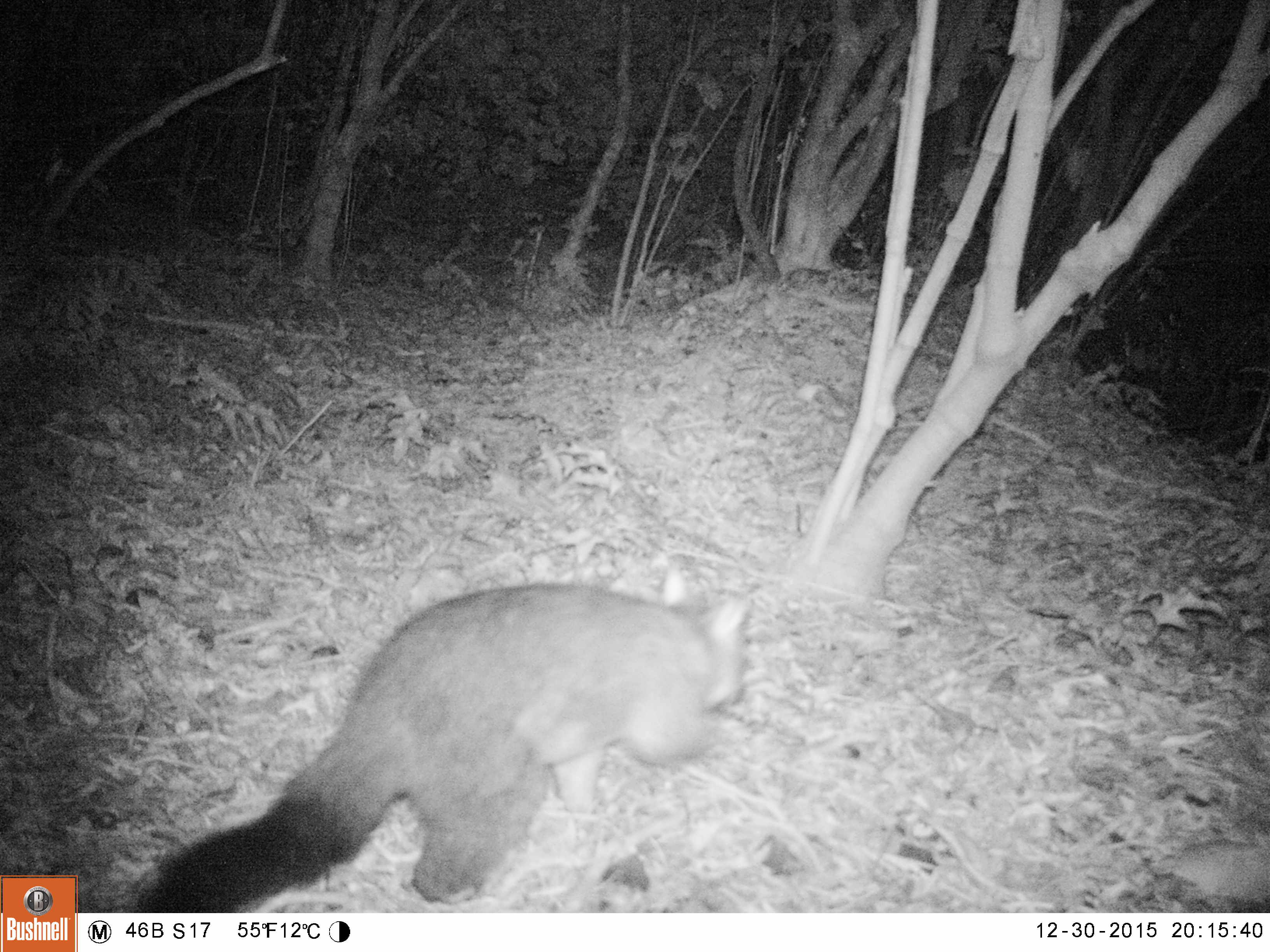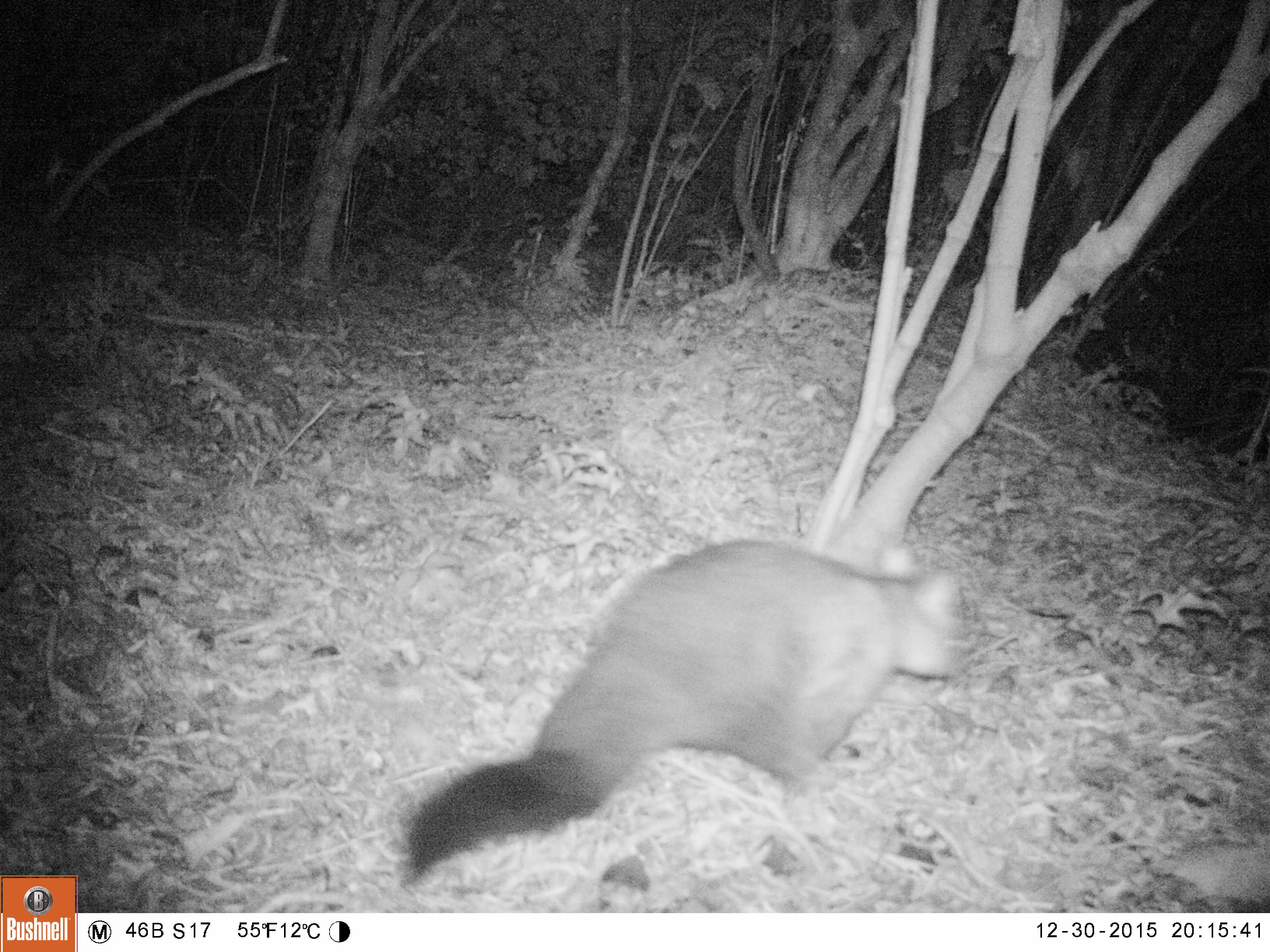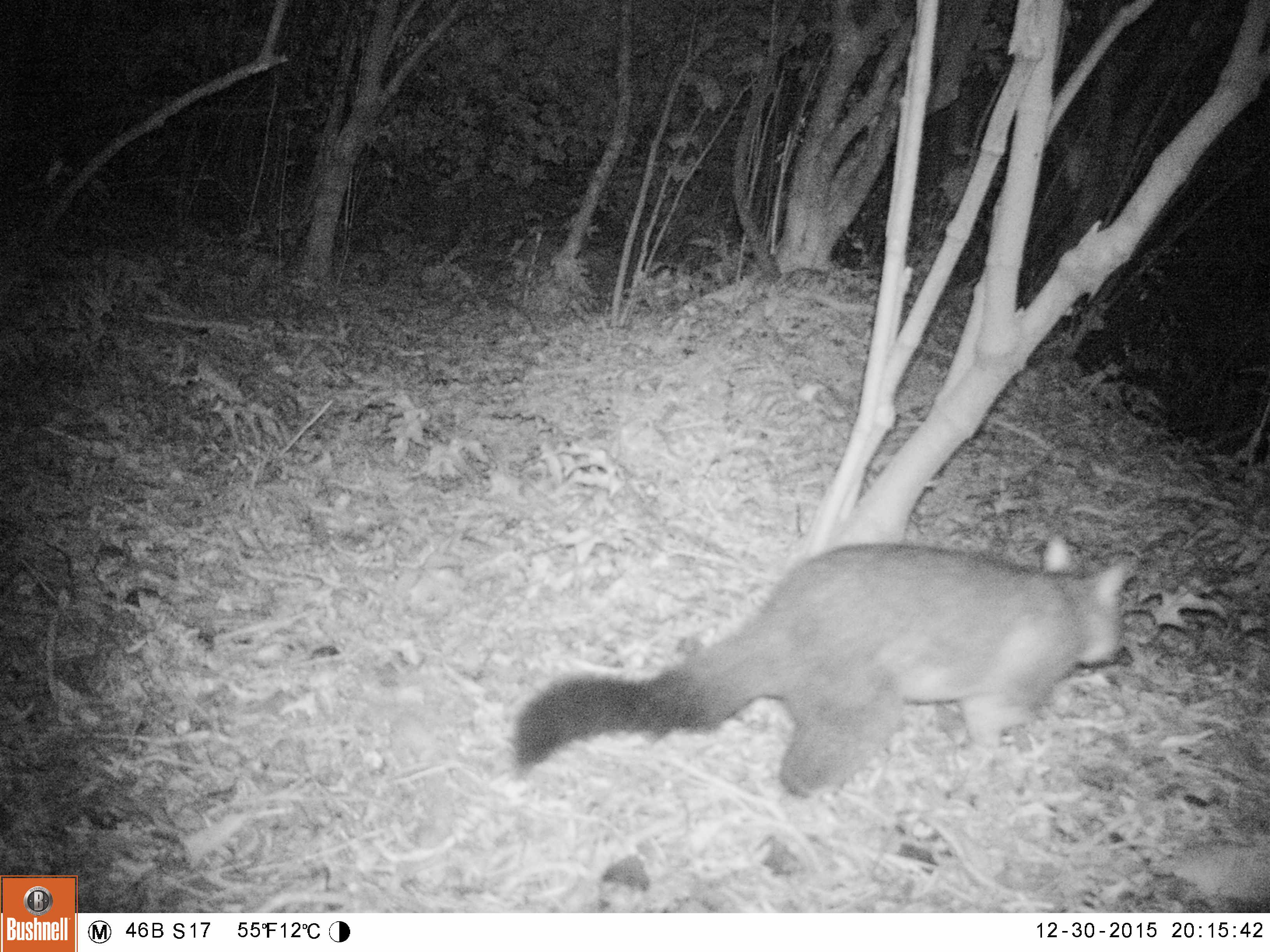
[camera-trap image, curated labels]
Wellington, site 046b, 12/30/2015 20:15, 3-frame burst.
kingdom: Animalia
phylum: Chordata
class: Mammalia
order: Didelphimorphia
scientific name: Didelphimorphia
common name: possum